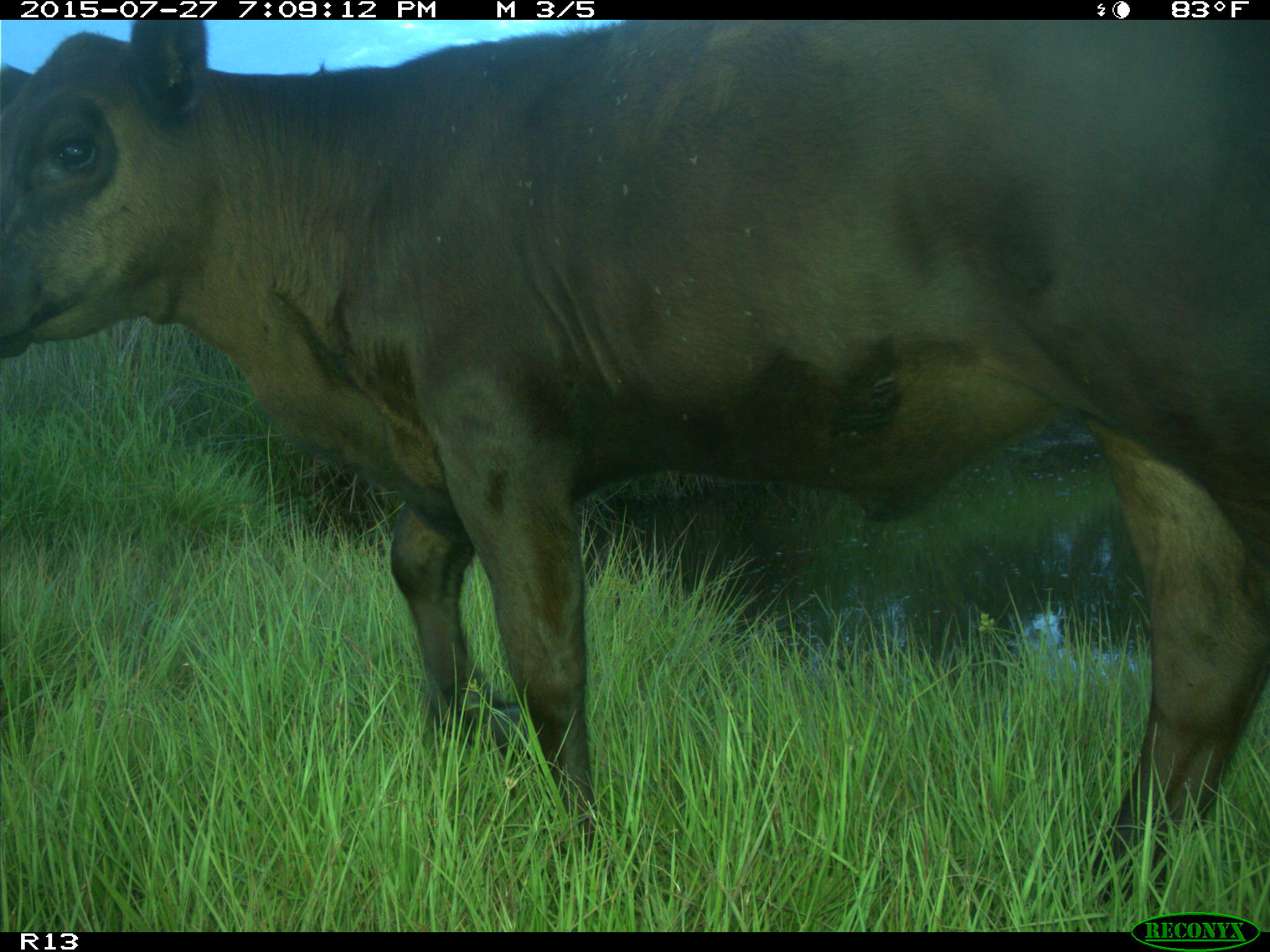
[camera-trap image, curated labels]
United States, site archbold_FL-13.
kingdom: Animalia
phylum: Chordata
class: Mammalia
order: Artiodactyla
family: Bovidae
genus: Bos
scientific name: Bos taurus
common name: domestic cow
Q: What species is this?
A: Bos taurus (domestic cow).